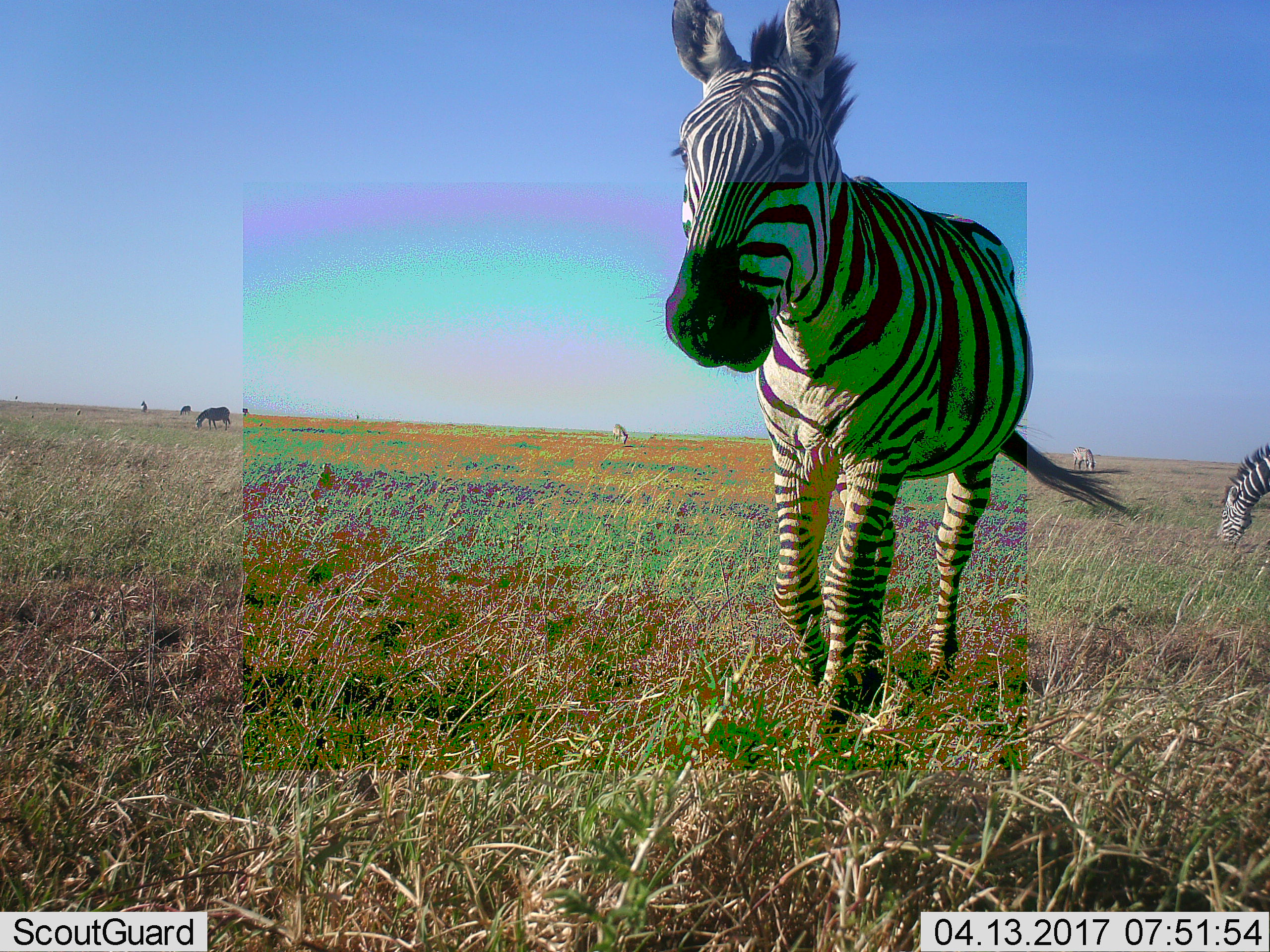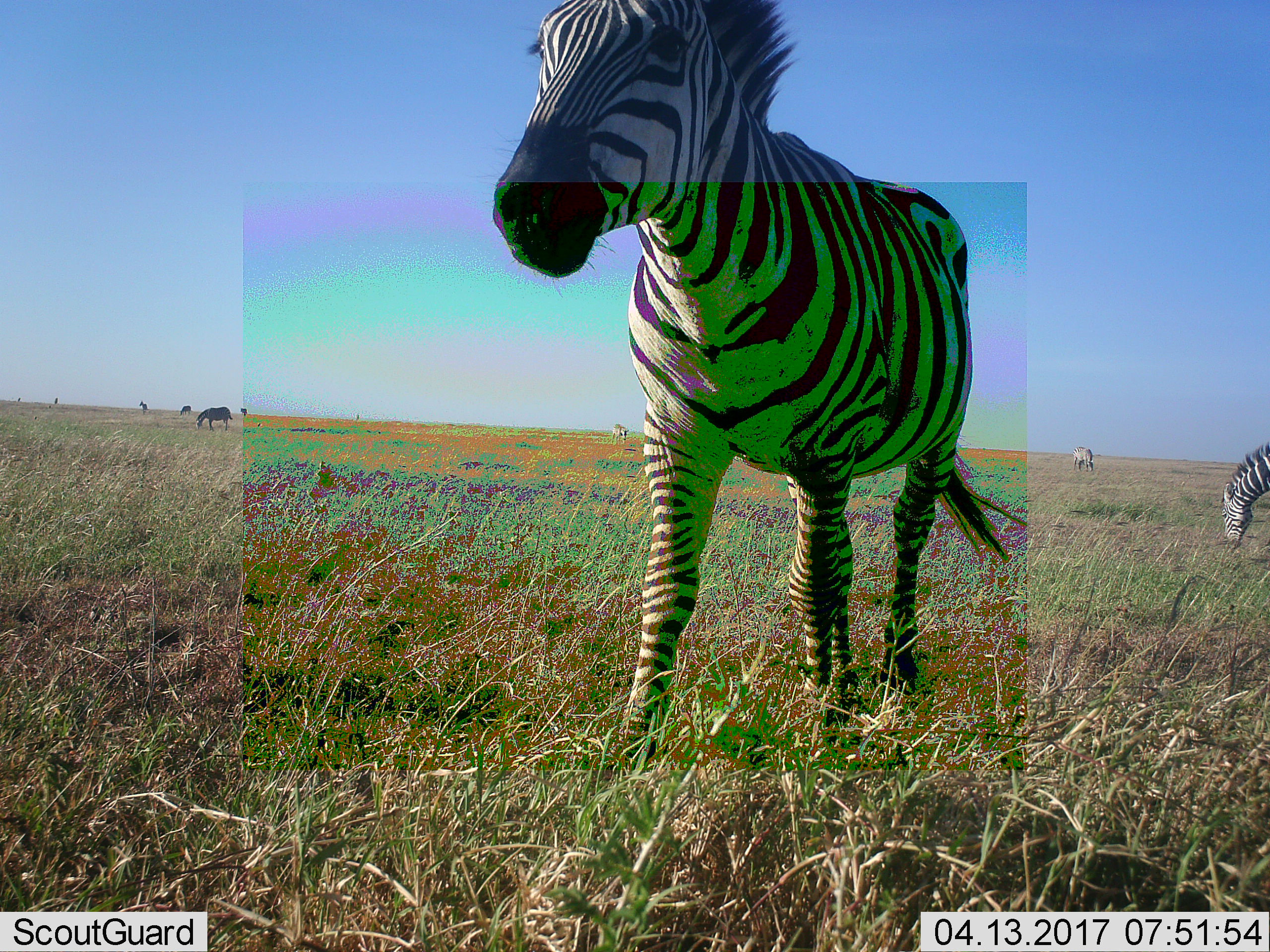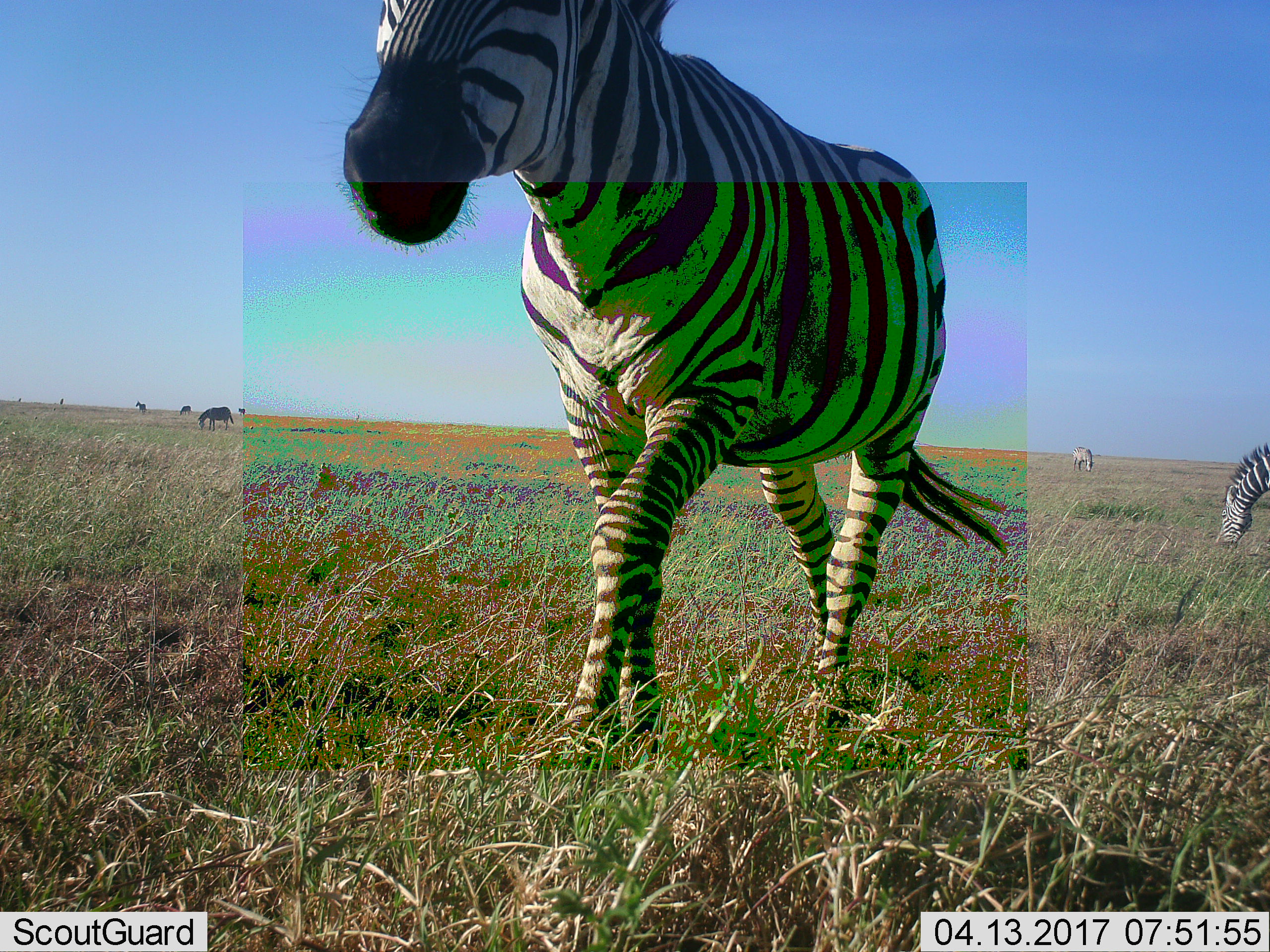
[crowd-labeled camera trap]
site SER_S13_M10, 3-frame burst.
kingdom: Animalia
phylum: Chordata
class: Mammalia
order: Perissodactyla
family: Equidae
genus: Equus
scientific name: Equus quagga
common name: plains zebra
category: zebraplains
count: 7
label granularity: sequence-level